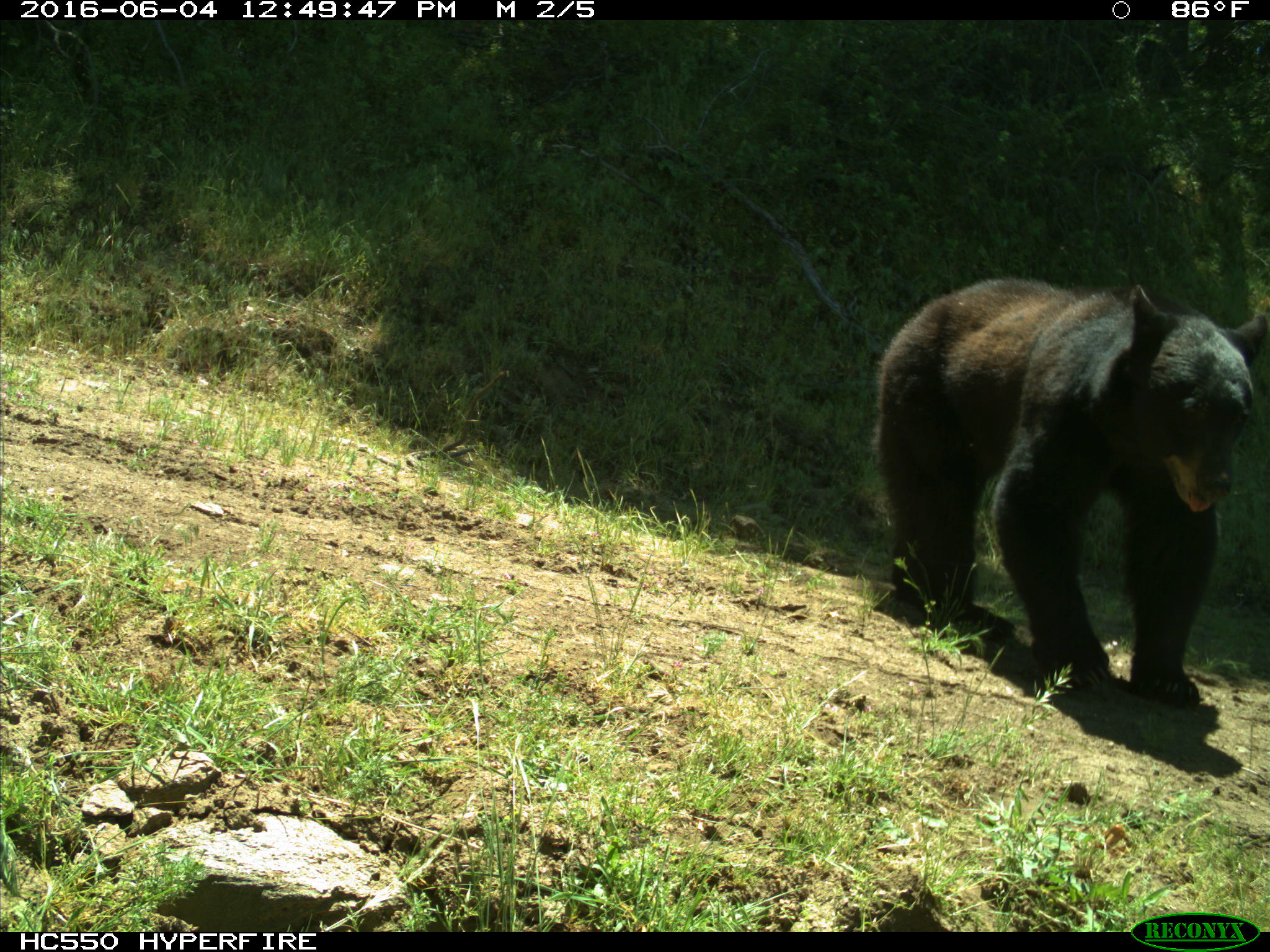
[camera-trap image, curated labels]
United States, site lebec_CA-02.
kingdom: Animalia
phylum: Chordata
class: Mammalia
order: Carnivora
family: Ursidae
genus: Ursus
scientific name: Ursus americanus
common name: american black bear